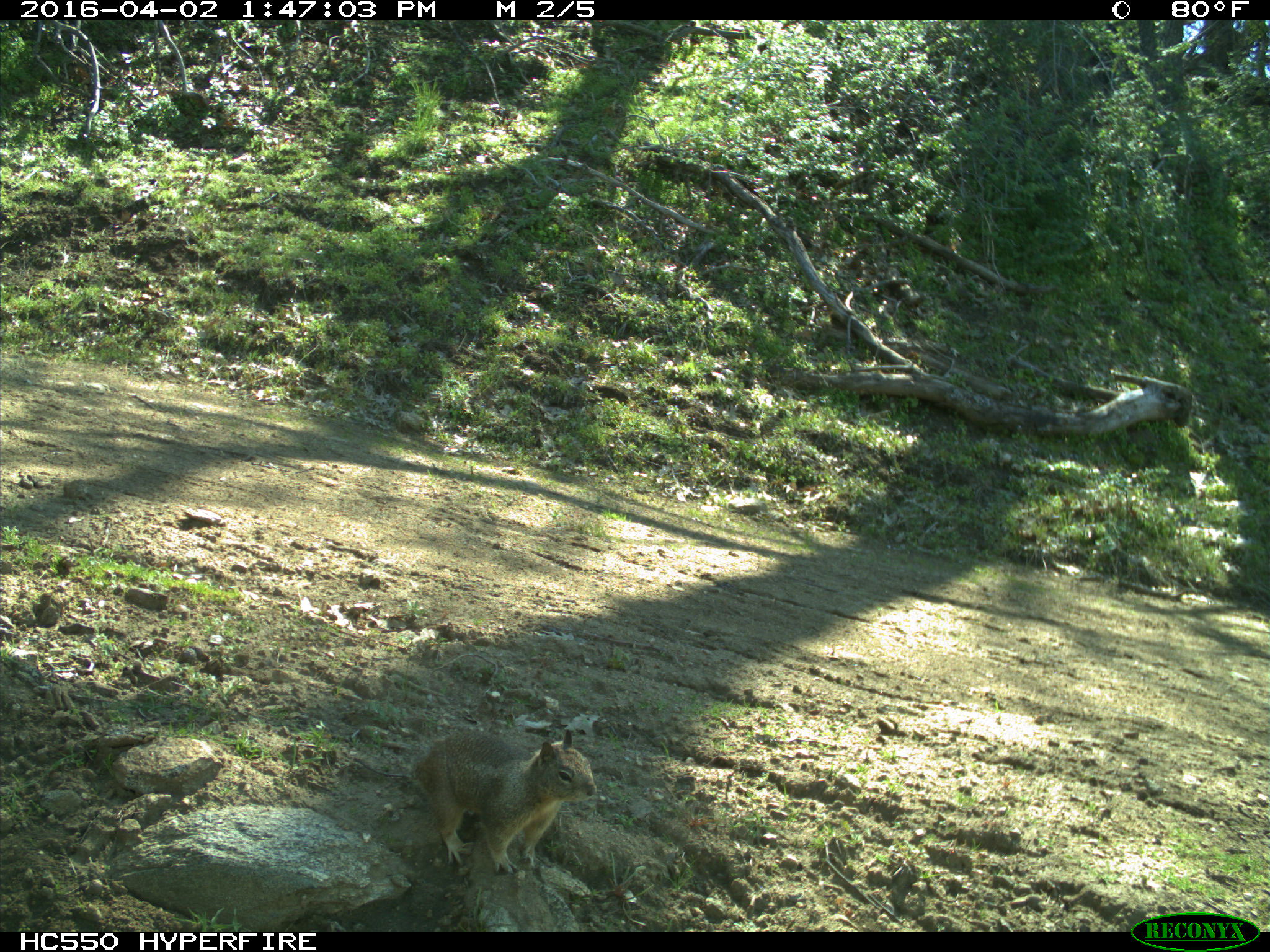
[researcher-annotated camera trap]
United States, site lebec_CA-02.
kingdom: Animalia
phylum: Chordata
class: Mammalia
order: Rodentia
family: Sciuridae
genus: Otospermophilus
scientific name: Otospermophilus beecheyi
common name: california ground squirrel